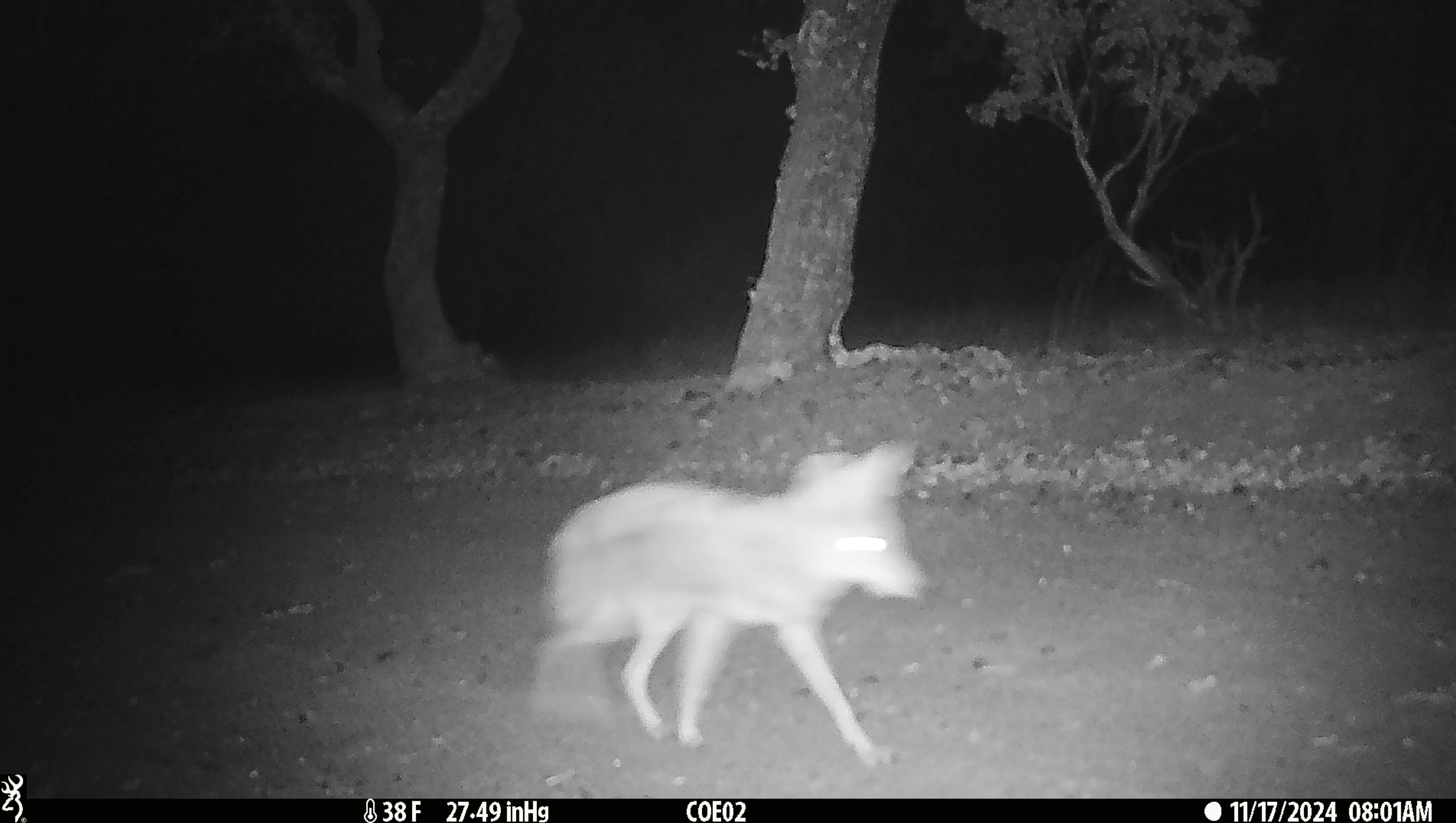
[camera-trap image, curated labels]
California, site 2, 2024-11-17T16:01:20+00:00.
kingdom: Animalia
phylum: Chordata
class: Mammalia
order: Carnivora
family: Canidae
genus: Canis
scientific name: Canis latrans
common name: coyote